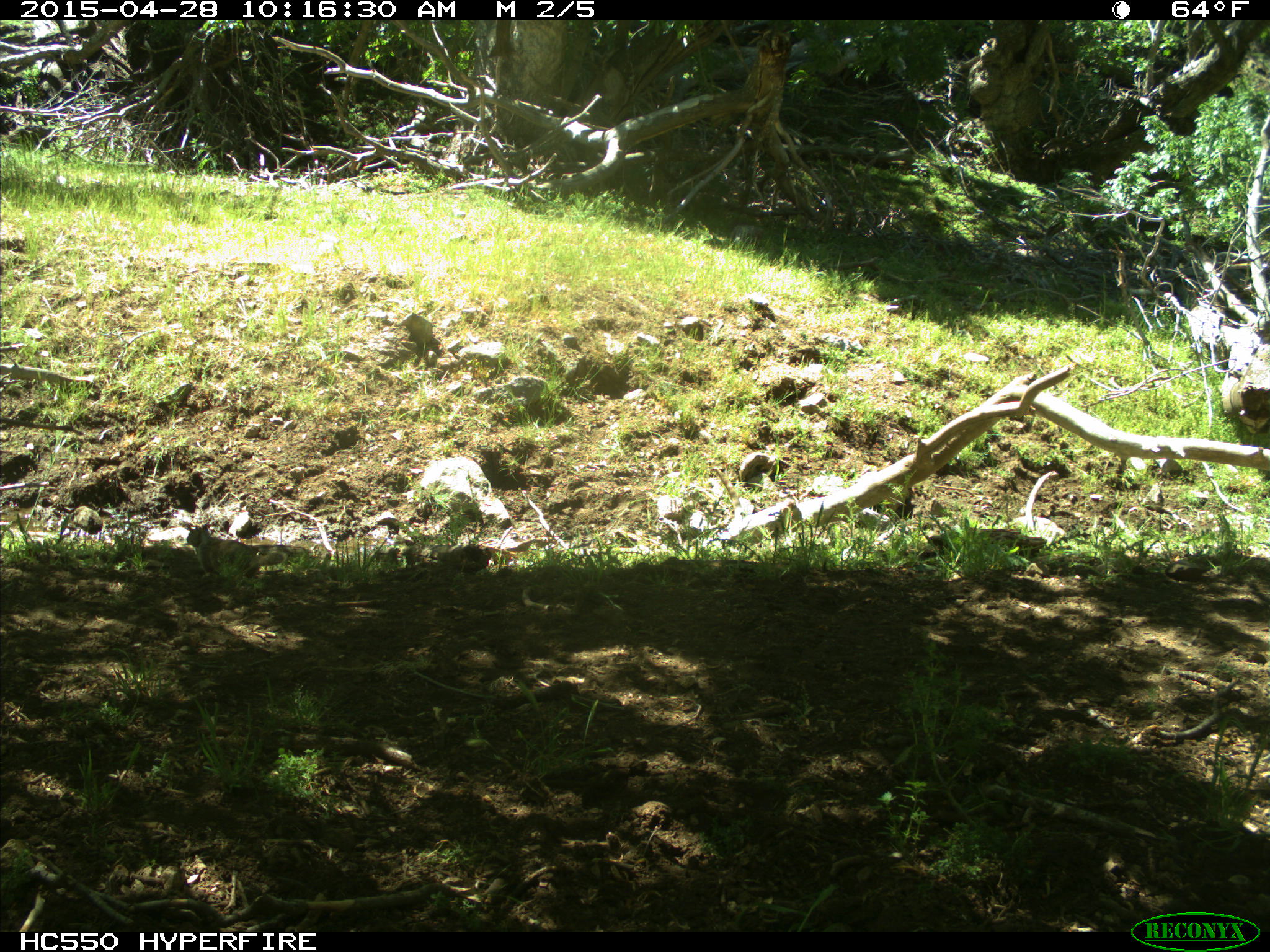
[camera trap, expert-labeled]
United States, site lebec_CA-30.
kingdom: Animalia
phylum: Chordata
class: Mammalia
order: Rodentia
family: Sciuridae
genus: Otospermophilus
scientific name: Otospermophilus beecheyi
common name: california ground squirrel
Otospermophilus beecheyi (california ground squirrel).